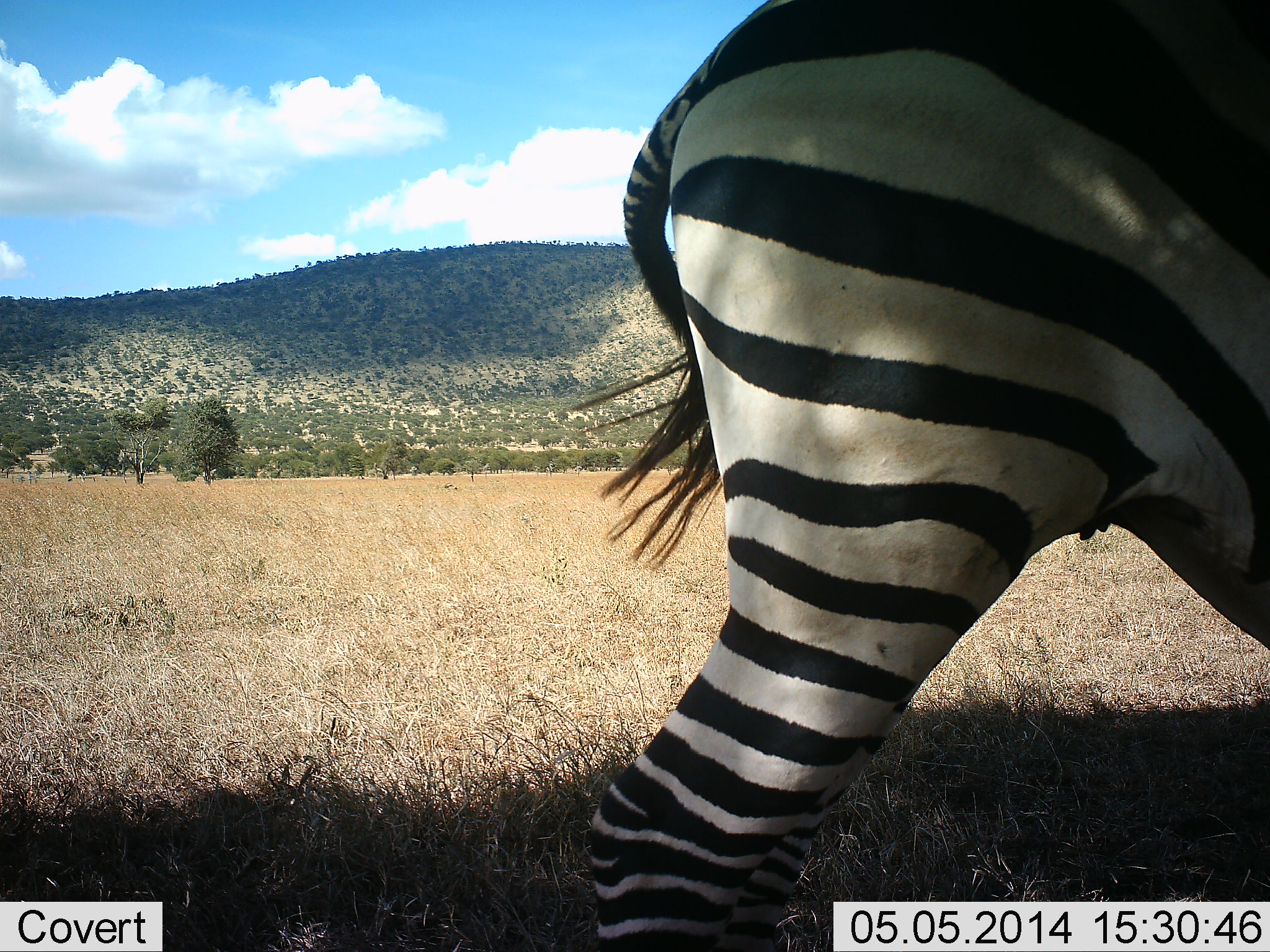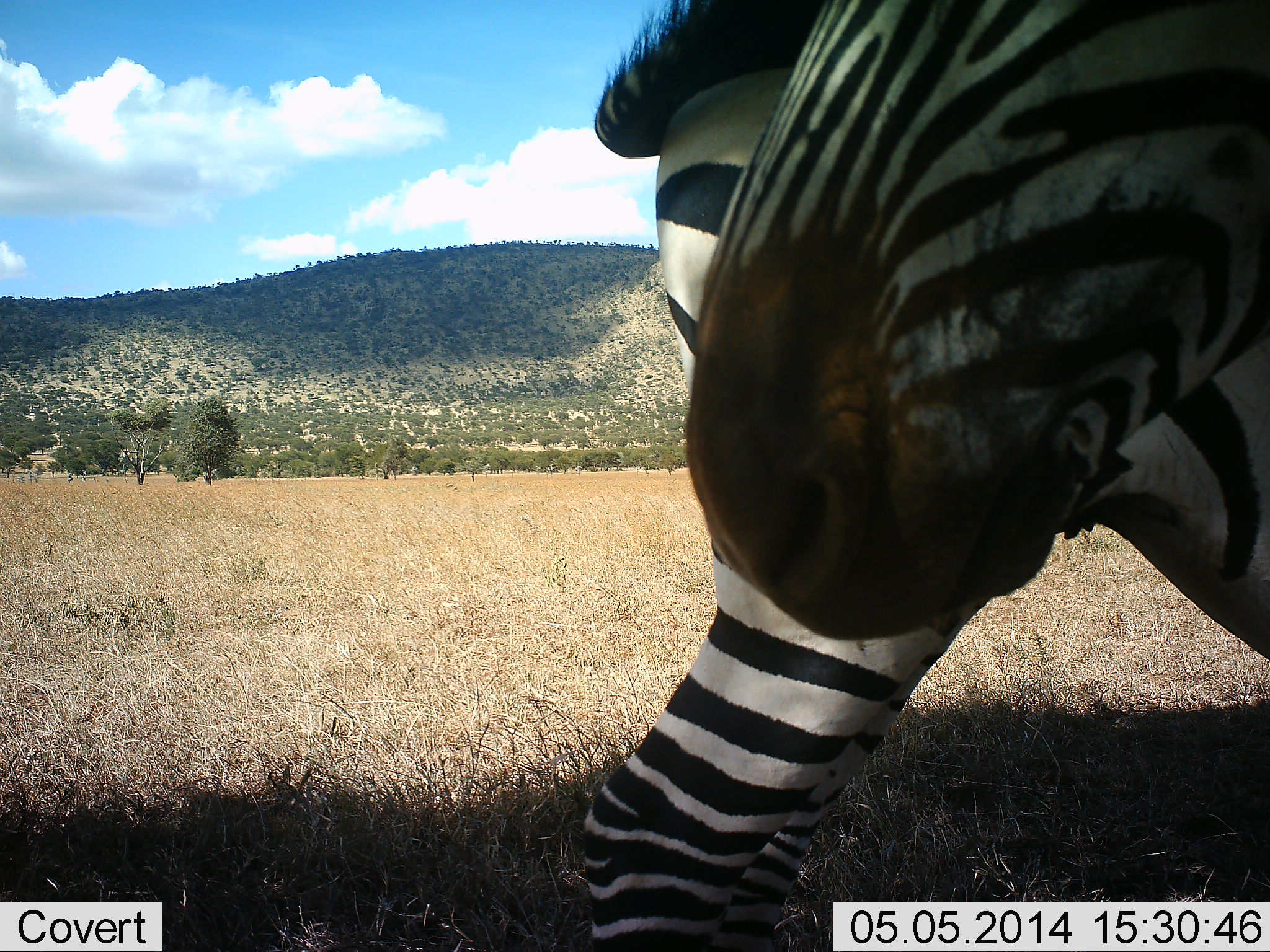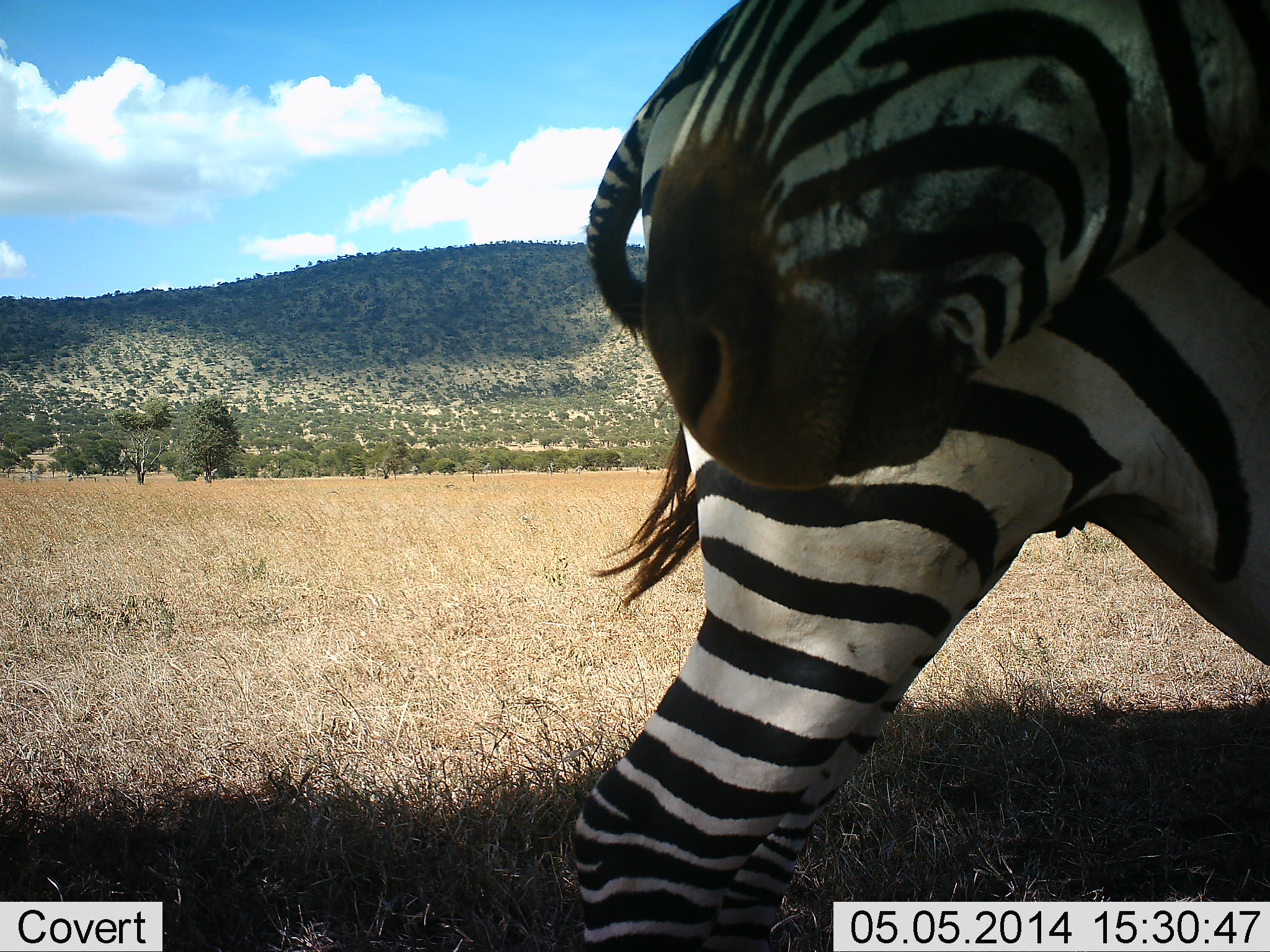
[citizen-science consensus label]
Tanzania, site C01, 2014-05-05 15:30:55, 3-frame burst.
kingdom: Animalia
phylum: Chordata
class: Mammalia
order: Perissodactyla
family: Equidae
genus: Equus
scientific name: Equus quagga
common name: plains zebra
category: zebra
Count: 1.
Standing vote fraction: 100%.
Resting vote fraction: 0%.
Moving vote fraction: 0%.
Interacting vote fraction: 0%.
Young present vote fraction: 0%.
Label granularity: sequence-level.